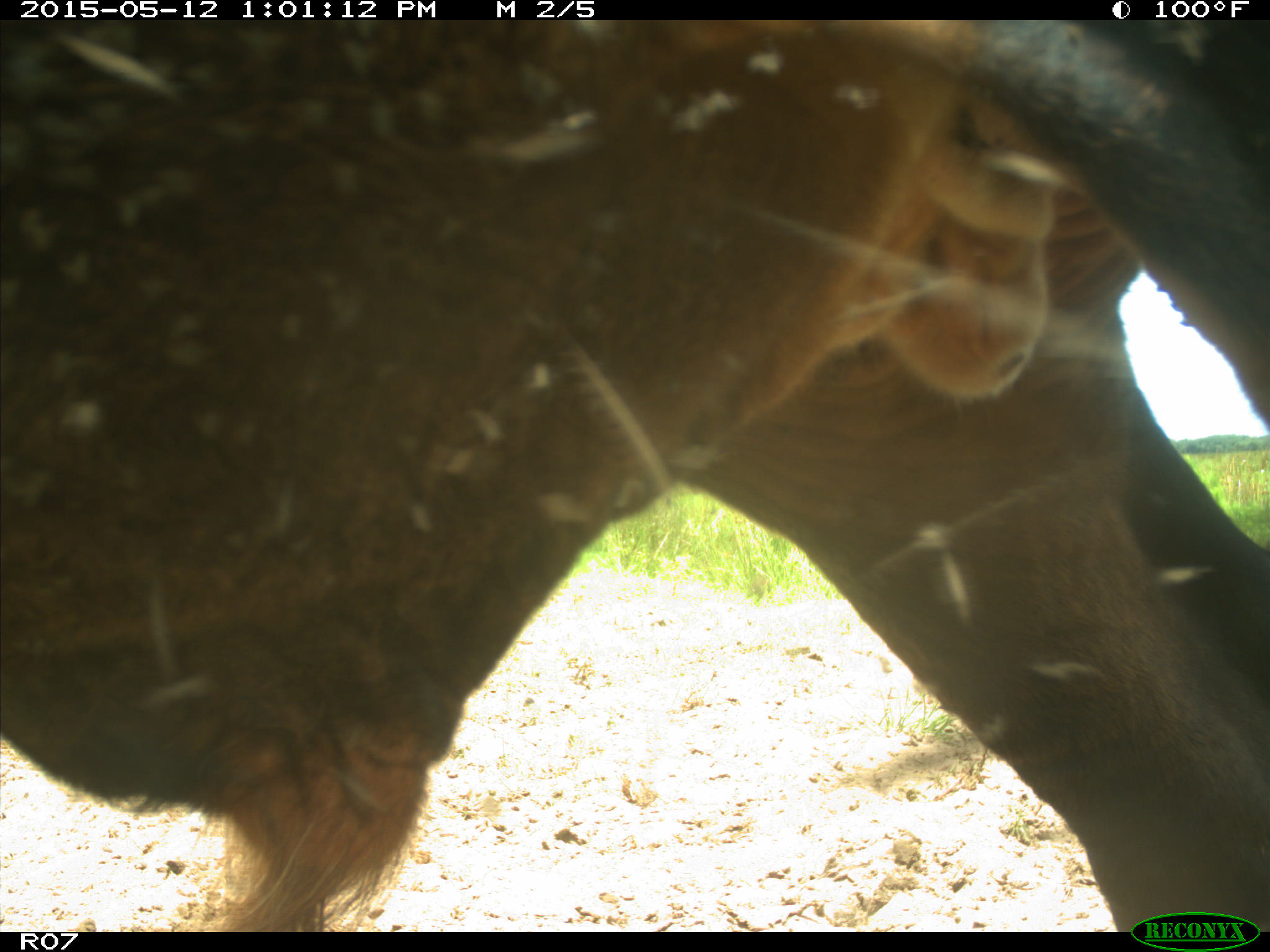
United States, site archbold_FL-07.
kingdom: Animalia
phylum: Chordata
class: Mammalia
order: Artiodactyla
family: Bovidae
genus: Bos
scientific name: Bos taurus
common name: domestic cow